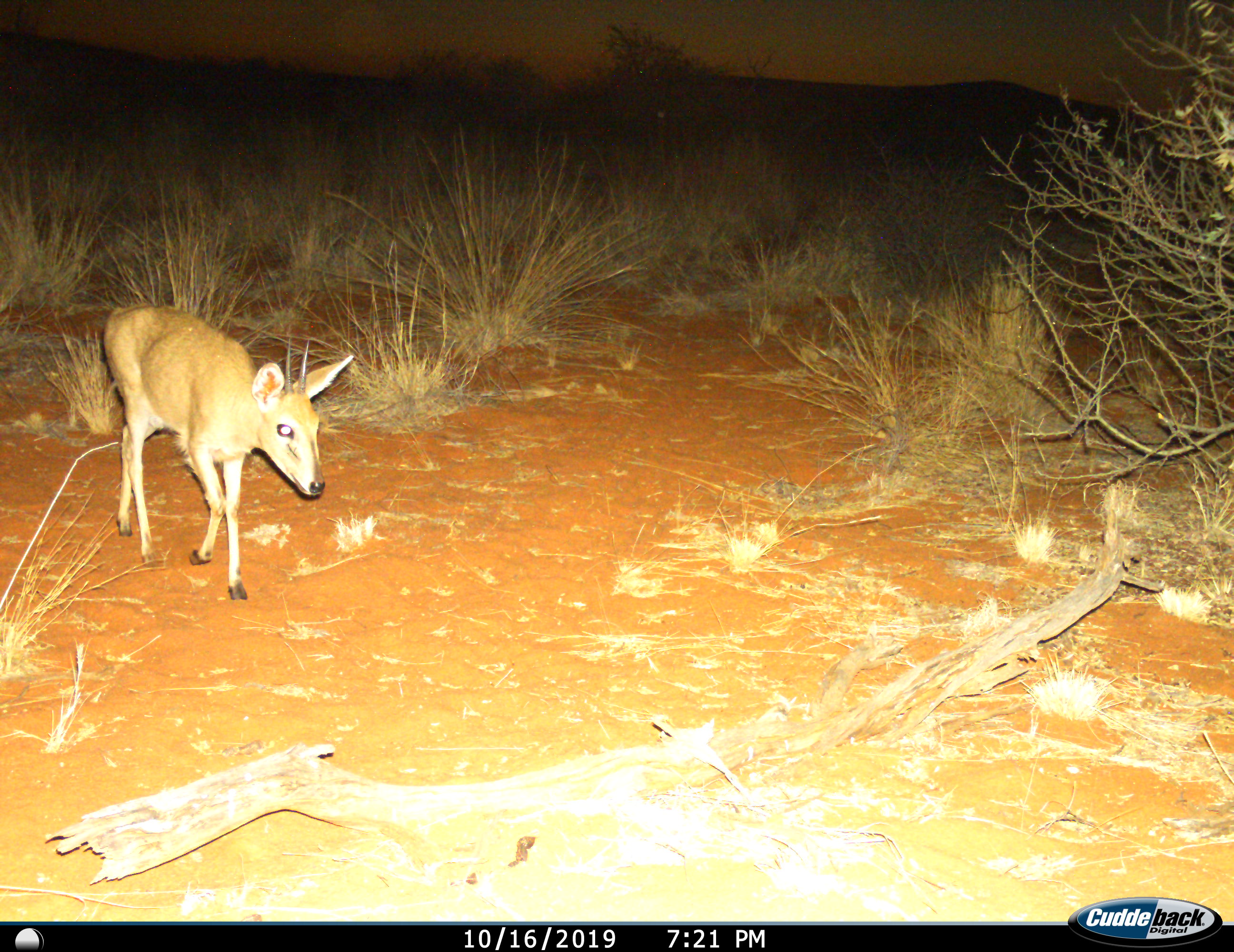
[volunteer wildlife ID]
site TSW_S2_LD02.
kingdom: Animalia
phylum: Chordata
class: Mammalia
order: Artiodactyla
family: Bovidae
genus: Sylvicapra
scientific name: Sylvicapra grimmia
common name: common duiker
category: duikercommongrey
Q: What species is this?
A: Duikercommongrey (common duiker) (Sylvicapra grimmia).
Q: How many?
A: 1.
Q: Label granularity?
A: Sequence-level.